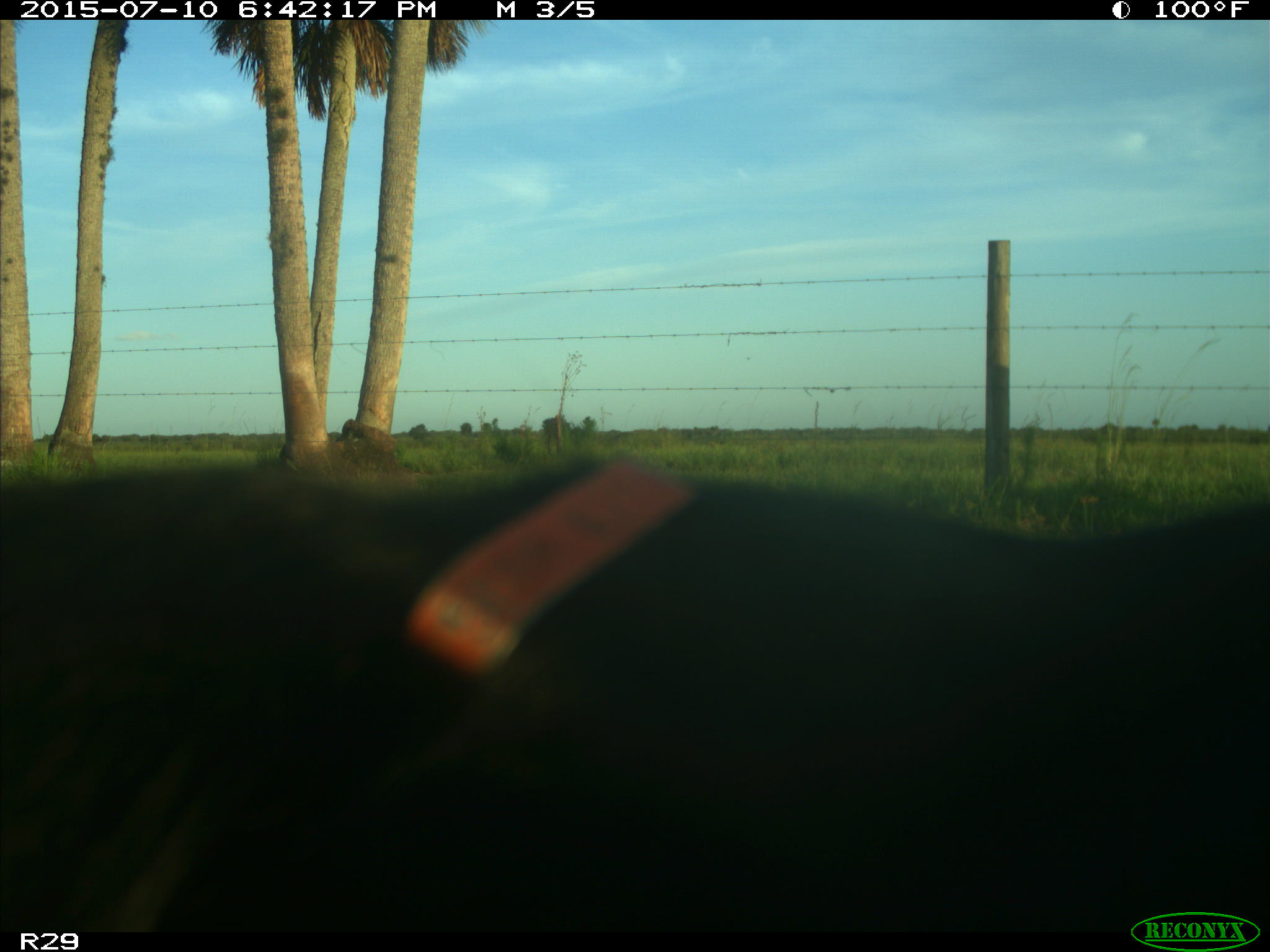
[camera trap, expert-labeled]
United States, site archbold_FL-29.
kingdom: Animalia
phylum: Chordata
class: Mammalia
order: Artiodactyla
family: Bovidae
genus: Bos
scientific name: Bos taurus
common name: domestic cow